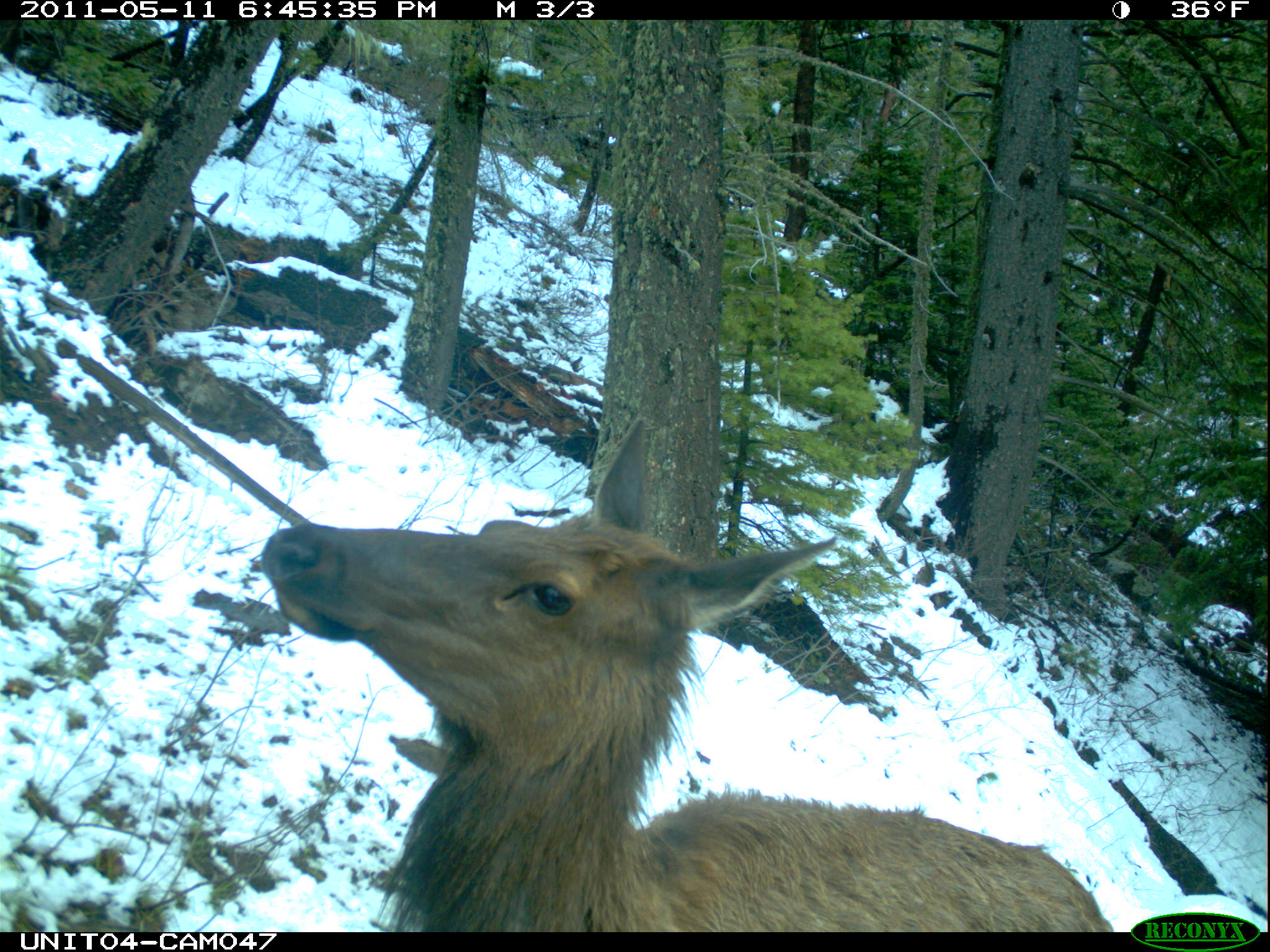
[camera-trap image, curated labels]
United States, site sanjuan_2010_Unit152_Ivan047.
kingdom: Animalia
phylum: Chordata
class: Mammalia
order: Artiodactyla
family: Cervidae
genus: Cervus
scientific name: Cervus elaphus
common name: red deer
Cervus elaphus (red deer).